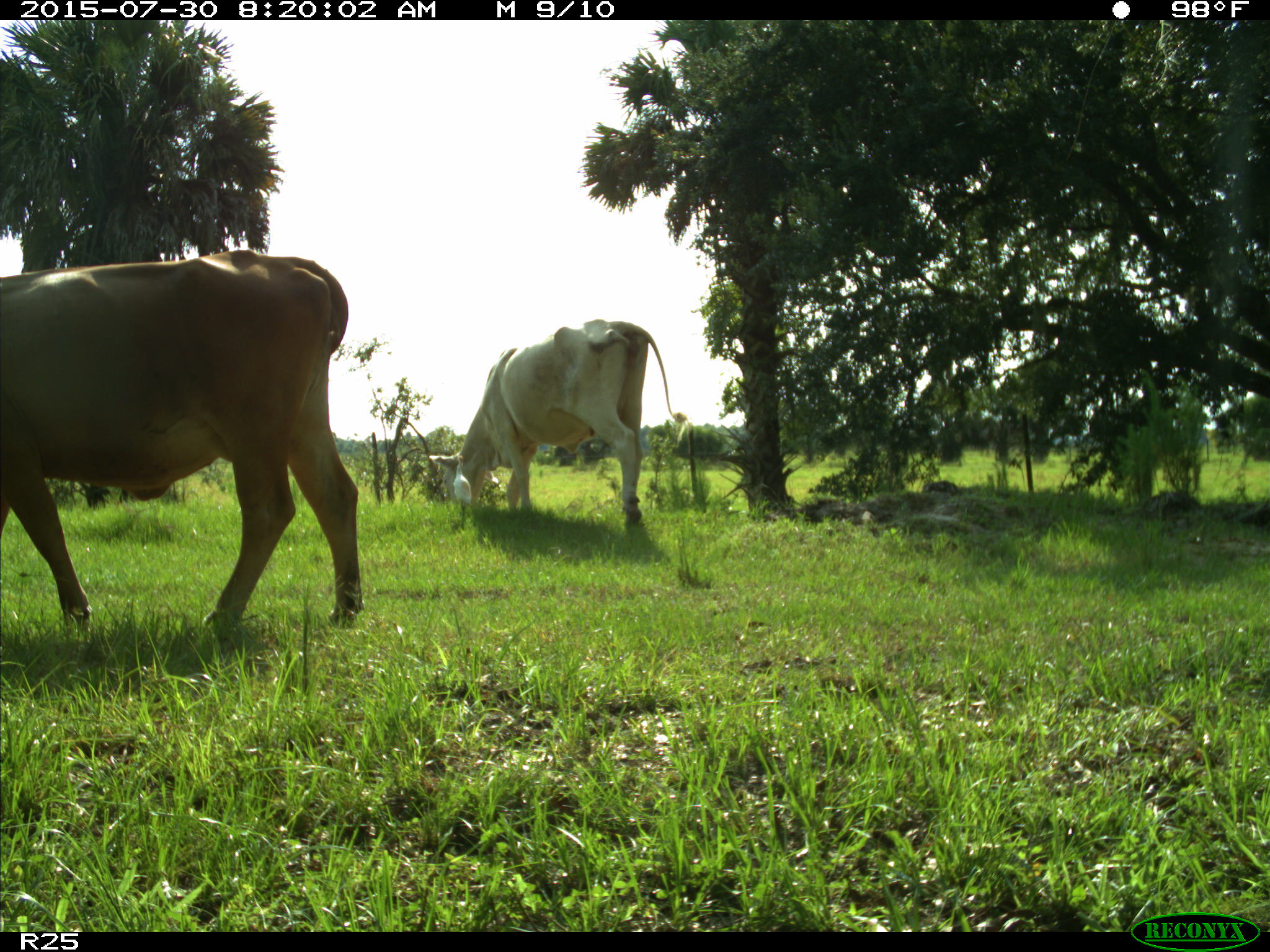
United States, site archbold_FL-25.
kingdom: Animalia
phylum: Chordata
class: Mammalia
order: Artiodactyla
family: Bovidae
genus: Bos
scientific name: Bos taurus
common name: domestic cow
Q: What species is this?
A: Bos taurus (domestic cow).